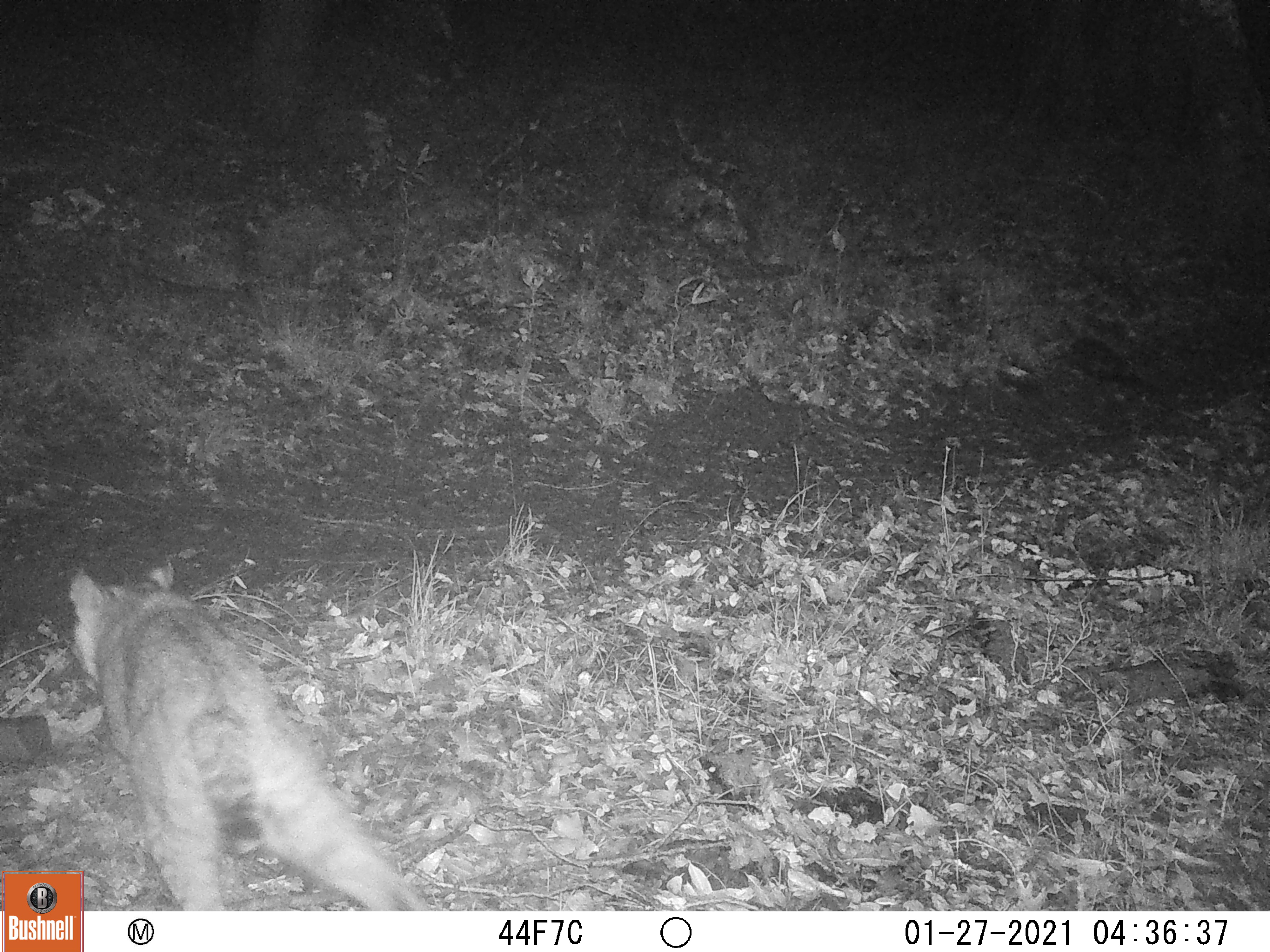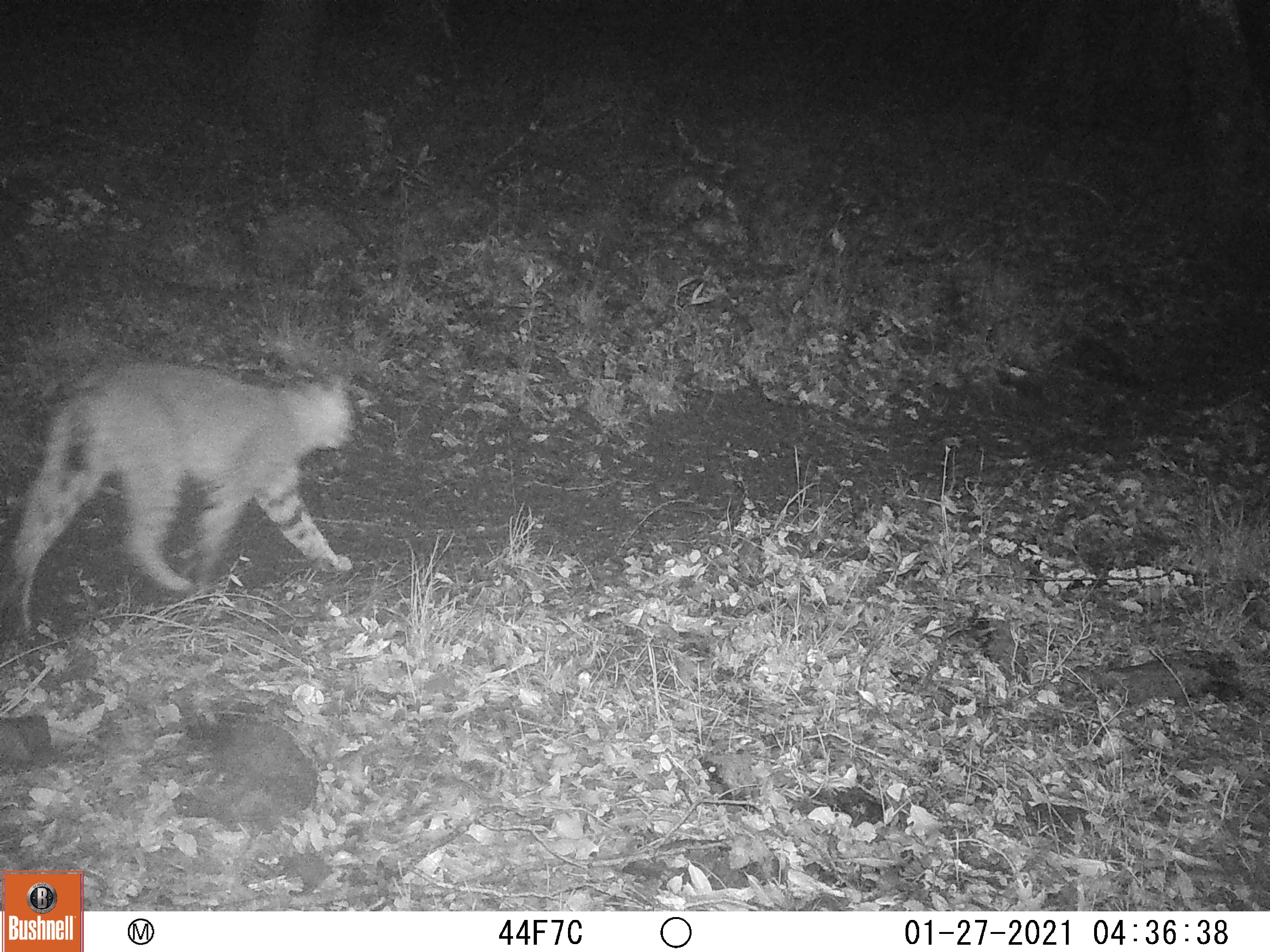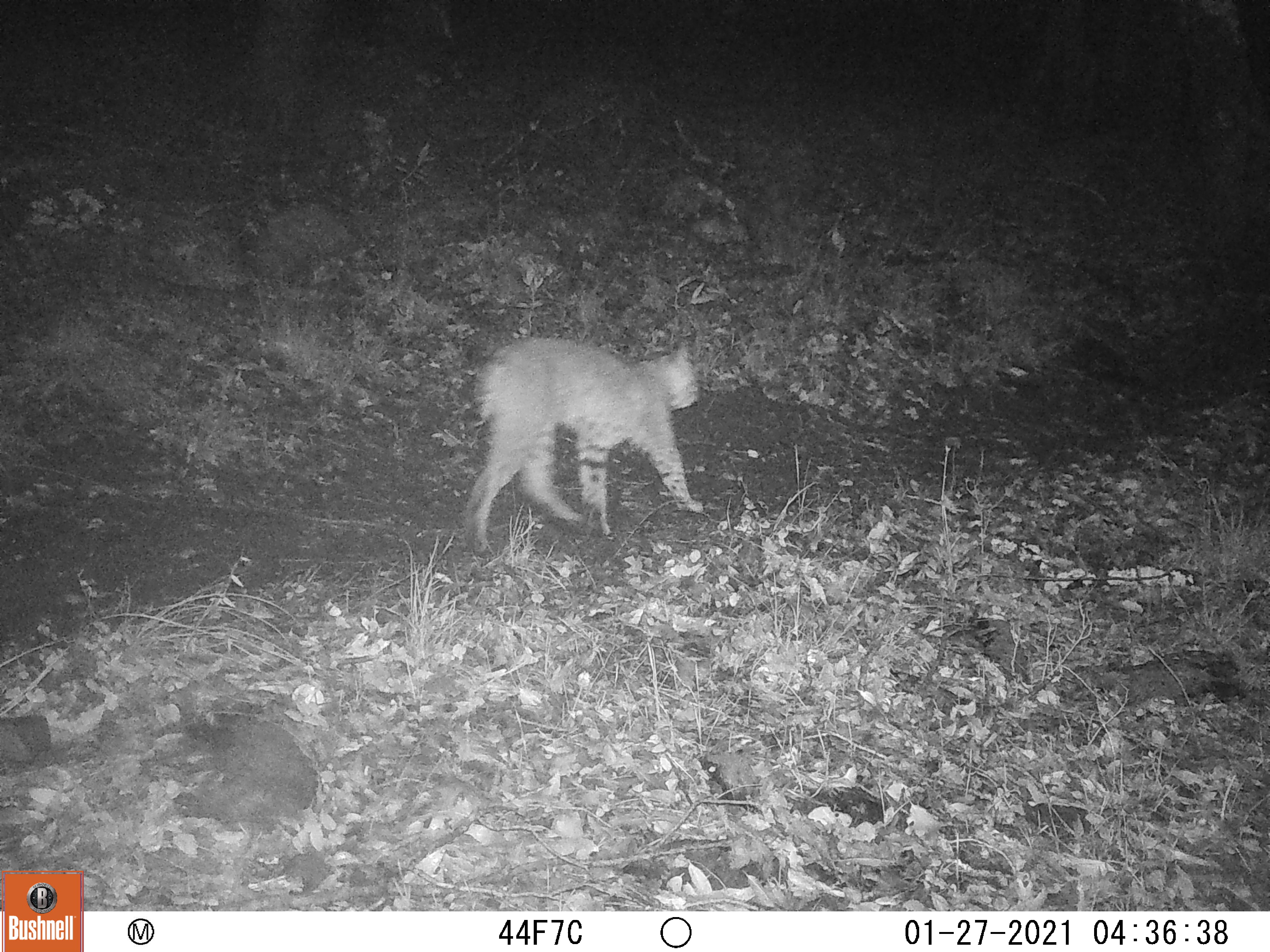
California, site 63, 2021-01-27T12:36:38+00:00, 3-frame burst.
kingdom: Animalia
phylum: Chordata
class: Mammalia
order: Carnivora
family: Felidae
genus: Lynx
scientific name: Lynx rufus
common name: bobcat